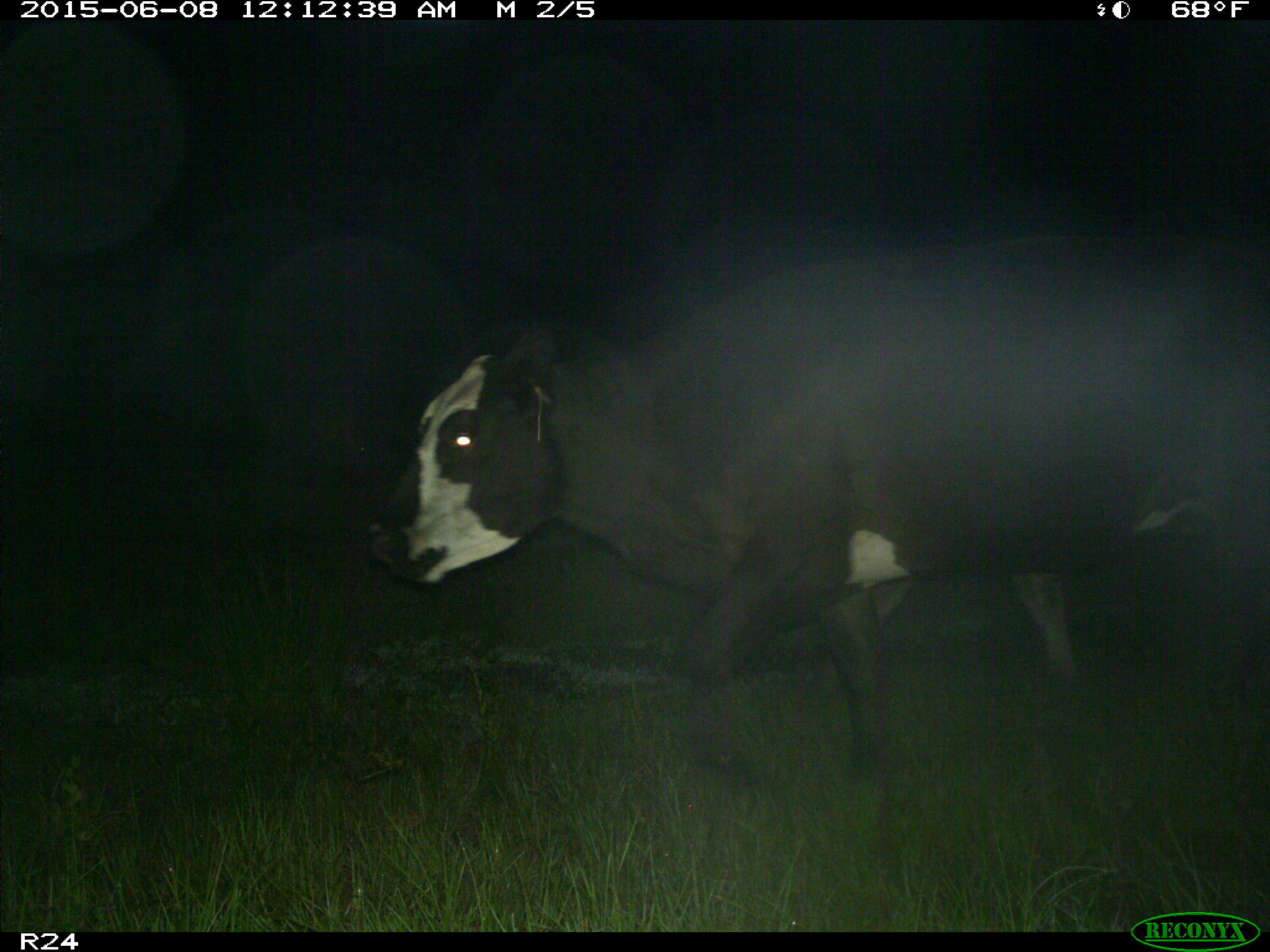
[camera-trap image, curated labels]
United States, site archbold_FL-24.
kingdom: Animalia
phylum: Chordata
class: Mammalia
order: Artiodactyla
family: Cervidae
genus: Odocoileus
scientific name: Odocoileus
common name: deer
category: unidentified deer